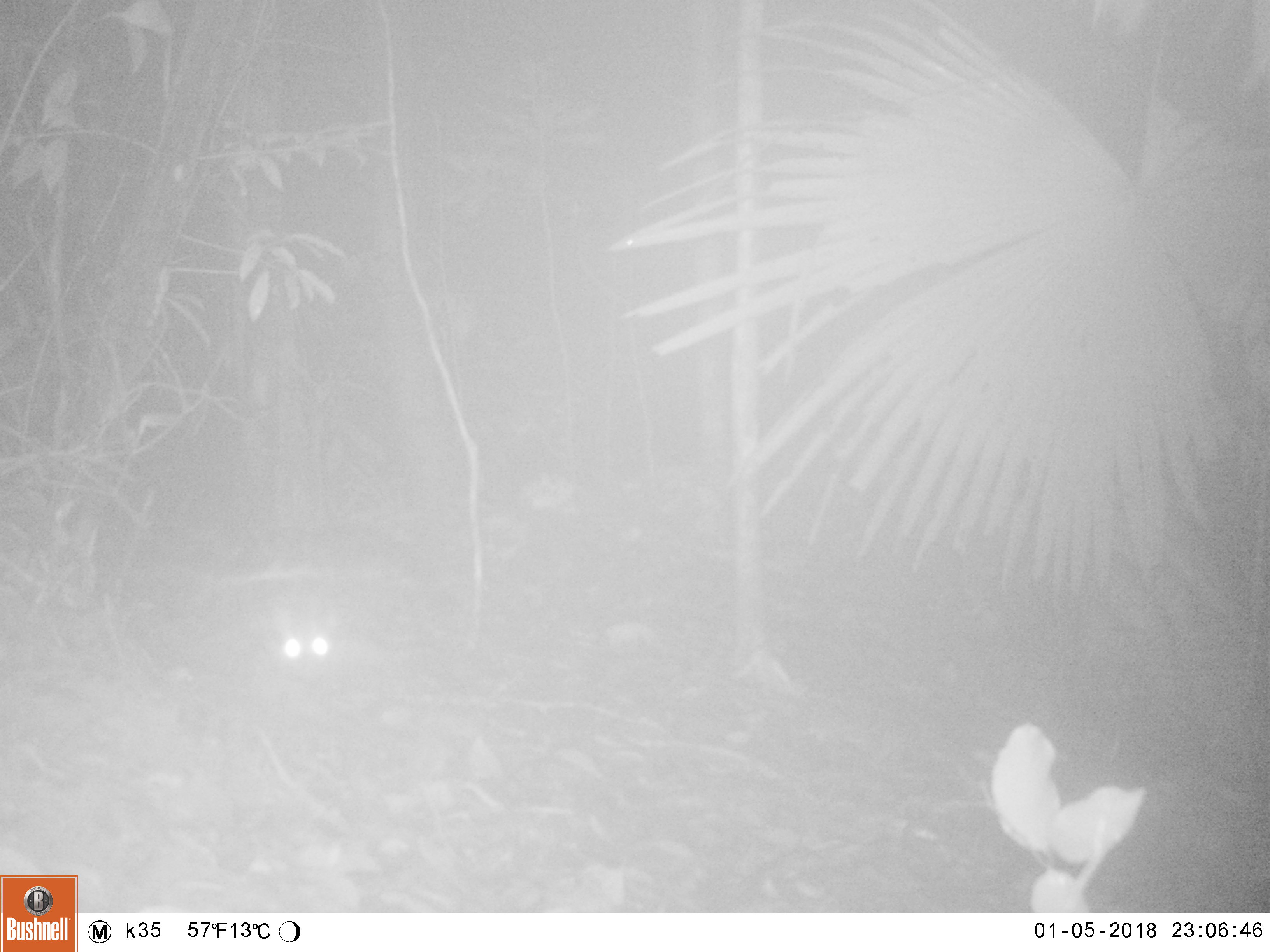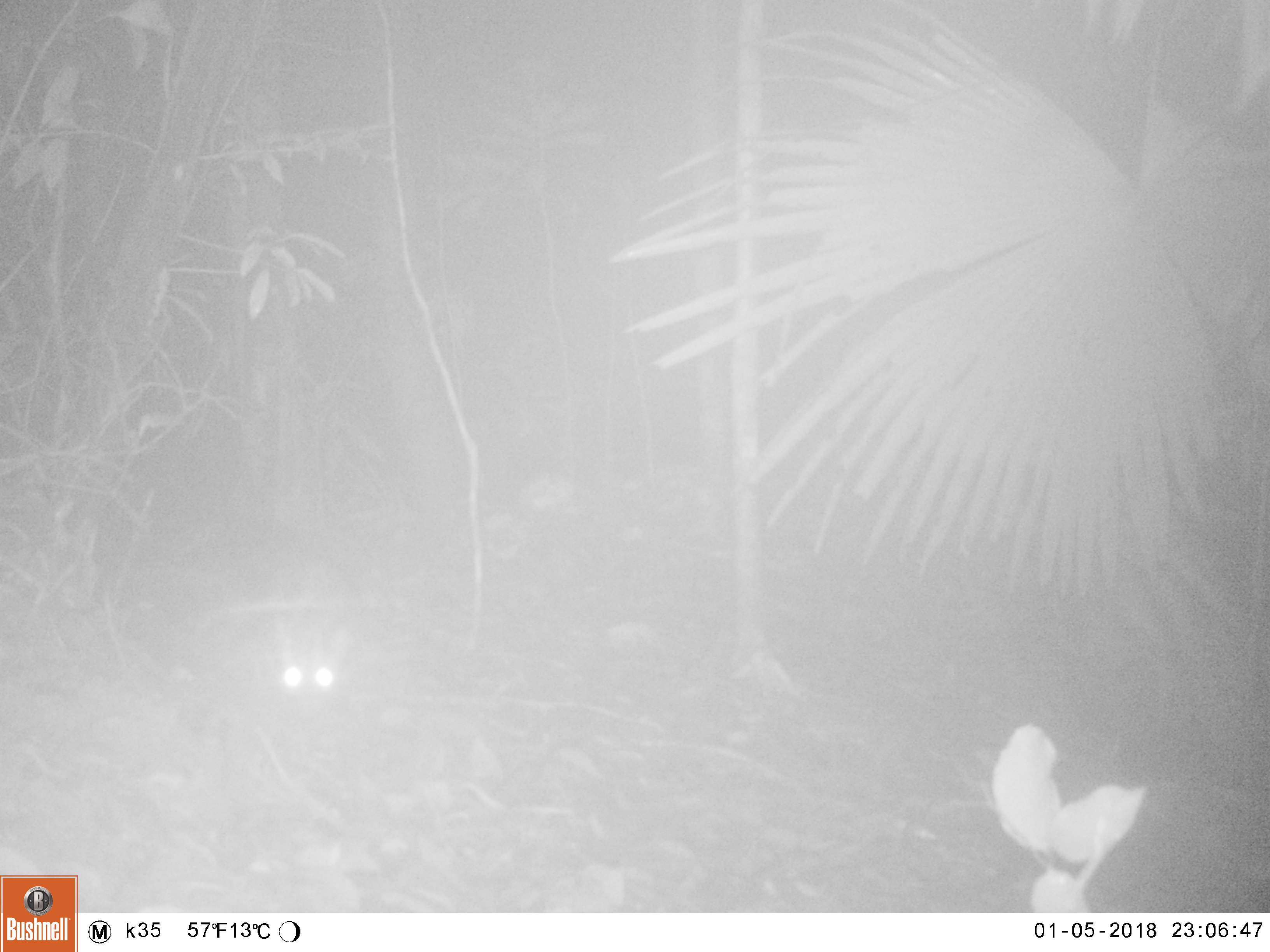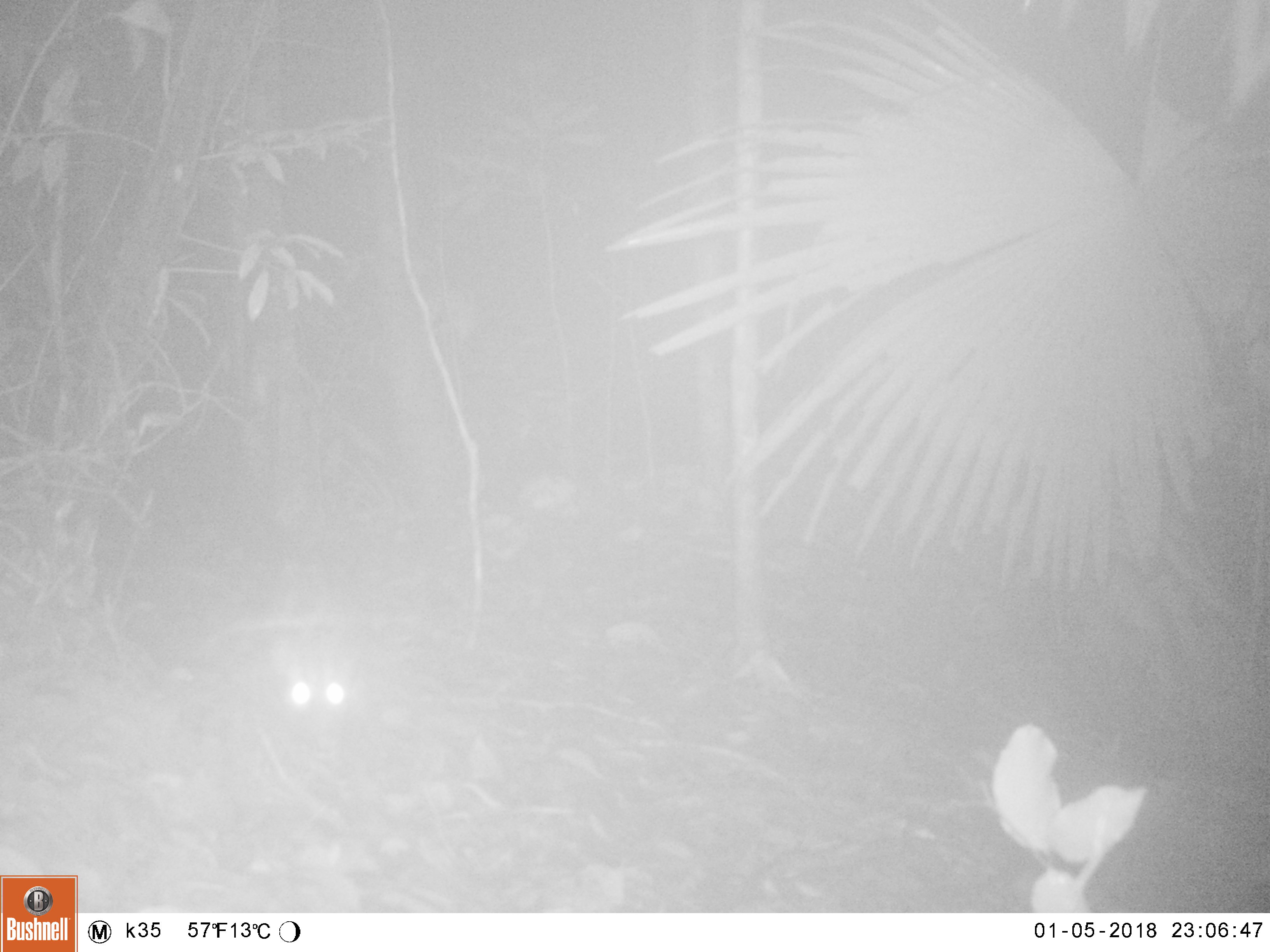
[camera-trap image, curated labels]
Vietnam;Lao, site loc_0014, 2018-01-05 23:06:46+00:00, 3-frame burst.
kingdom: Animalia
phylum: Chordata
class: Mammalia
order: Carnivora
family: Viverridae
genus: Paradoxurus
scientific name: Paradoxurus hermaphroditus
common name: common palm civet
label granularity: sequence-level